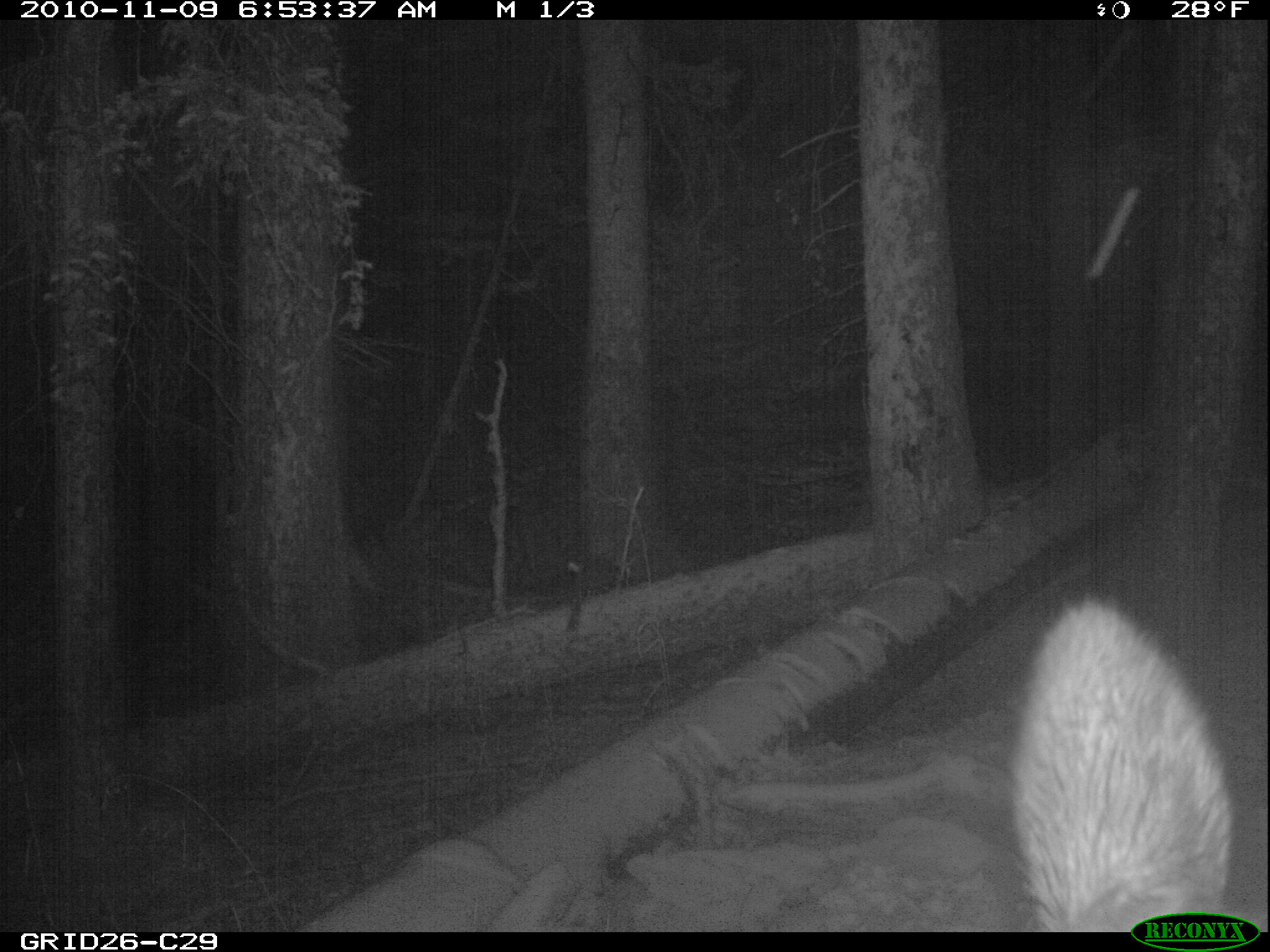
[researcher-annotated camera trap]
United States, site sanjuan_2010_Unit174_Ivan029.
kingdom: Animalia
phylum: Chordata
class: Mammalia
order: Artiodactyla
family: Cervidae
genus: Cervus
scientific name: Cervus elaphus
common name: red deer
Cervus elaphus (red deer).